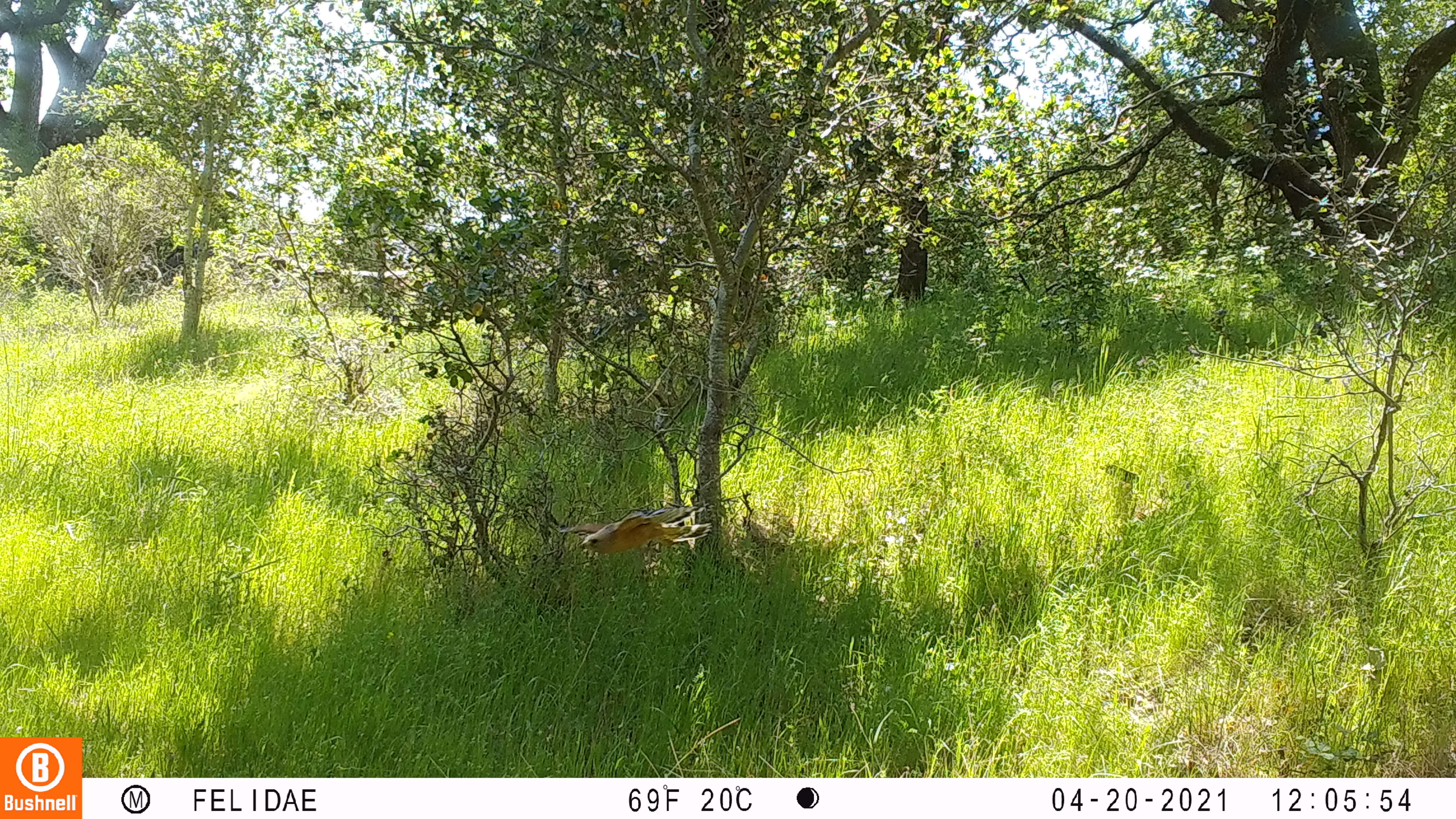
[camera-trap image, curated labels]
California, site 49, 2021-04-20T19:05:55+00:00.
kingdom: Animalia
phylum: Chordata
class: Aves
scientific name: Aves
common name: bird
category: unknown bird